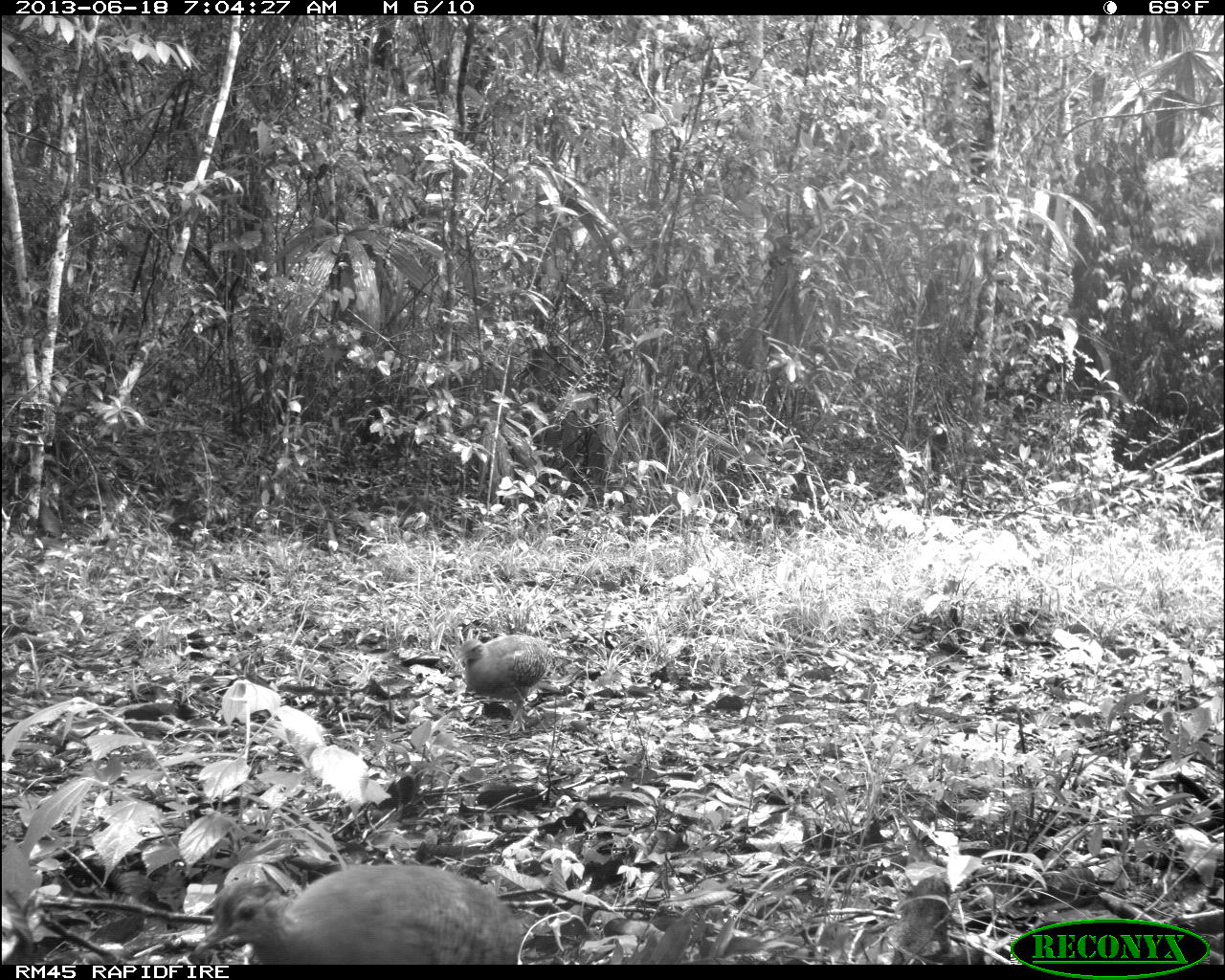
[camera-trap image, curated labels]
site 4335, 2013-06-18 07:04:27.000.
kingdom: Animalia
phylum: Chordata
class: Aves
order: Tinamiformes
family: Tinamidae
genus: Tinamus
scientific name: Tinamus major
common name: great tinamou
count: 2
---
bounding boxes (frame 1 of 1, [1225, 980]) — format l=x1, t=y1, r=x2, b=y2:
tinamus major: l=209, t=862, r=521, b=964; l=459, t=634, r=553, b=731